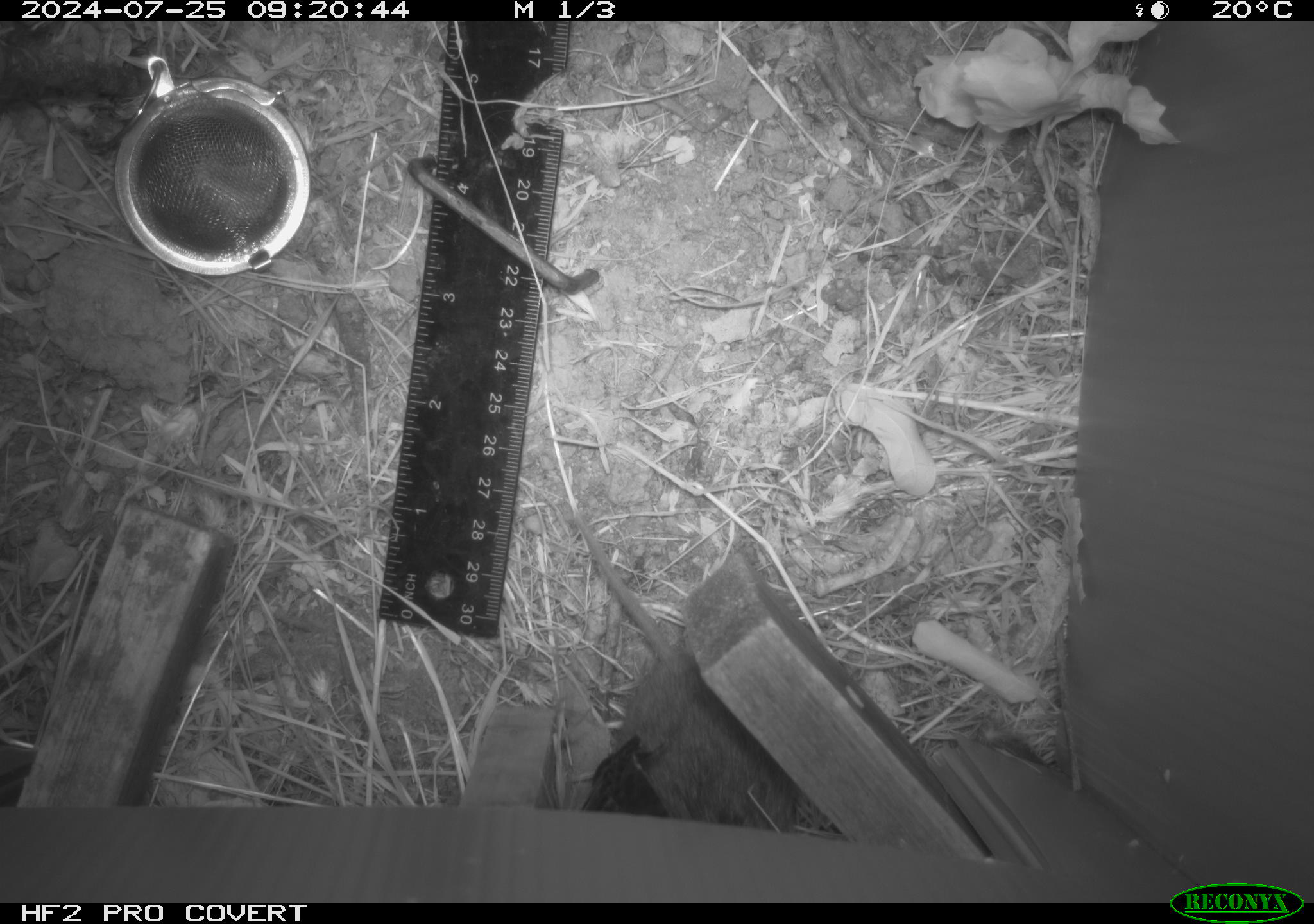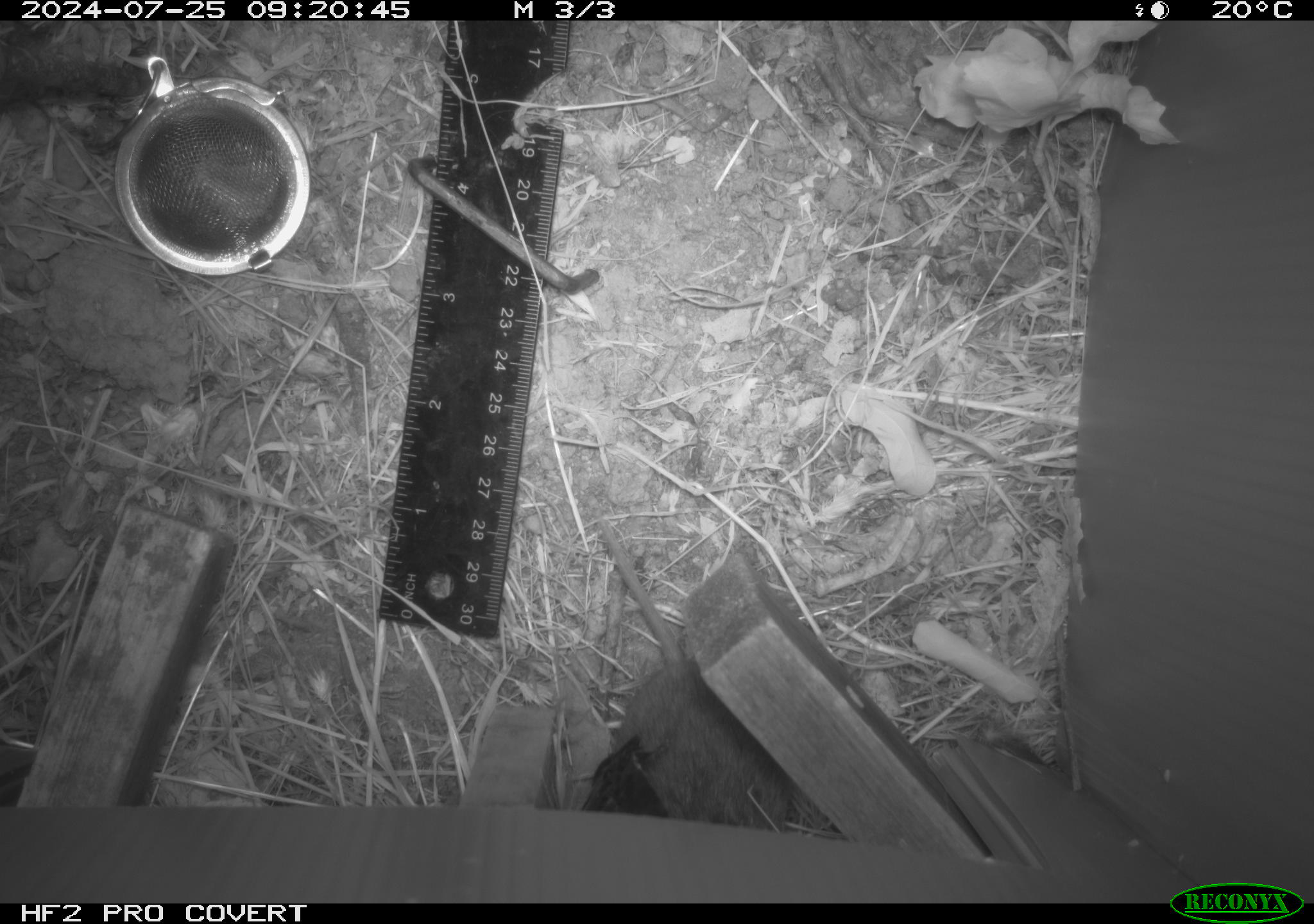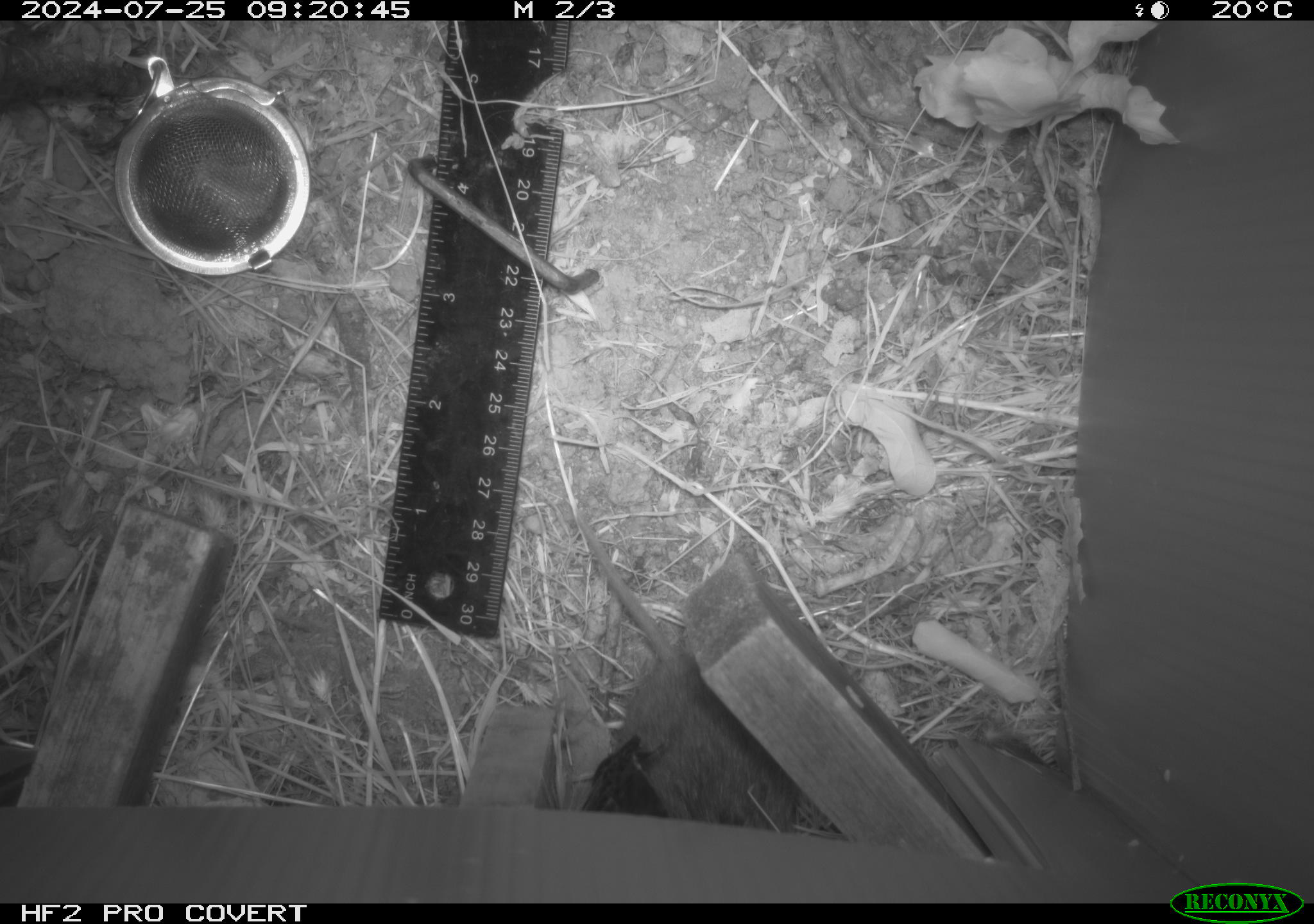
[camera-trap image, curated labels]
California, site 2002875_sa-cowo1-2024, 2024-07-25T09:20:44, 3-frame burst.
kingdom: Animalia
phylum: Chordata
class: Mammalia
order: Rodentia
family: Cricetidae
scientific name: Arvicolinae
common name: voles, lemmings, and muskrats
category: arvicolinae subfamily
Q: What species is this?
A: Arvicolinae subfamily (voles, lemmings, and muskrats) (Arvicolinae).